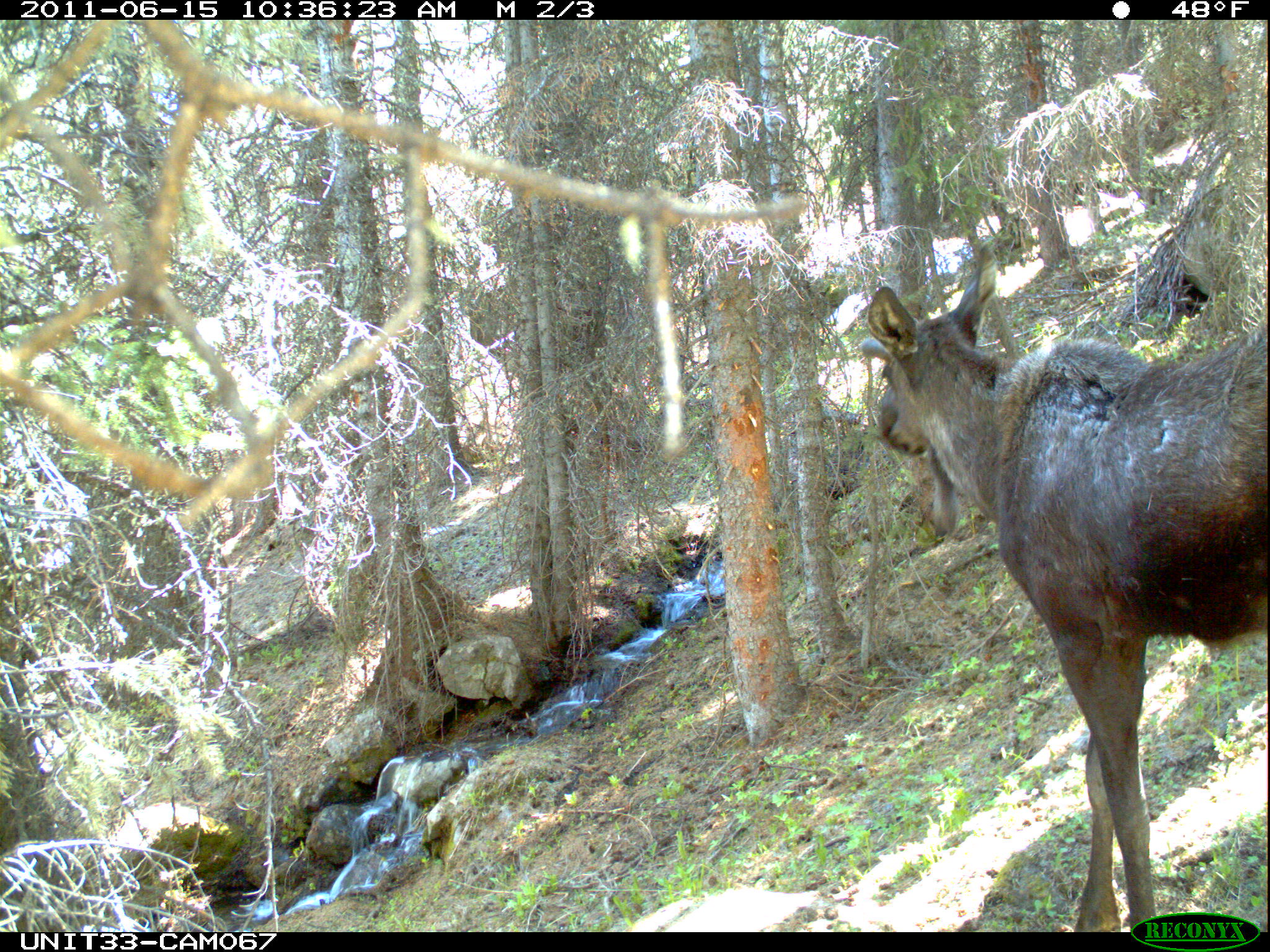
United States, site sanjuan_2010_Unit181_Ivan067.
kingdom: Animalia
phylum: Chordata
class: Mammalia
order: Artiodactyla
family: Cervidae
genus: Alces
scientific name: Alces alces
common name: moose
Alces alces (moose).